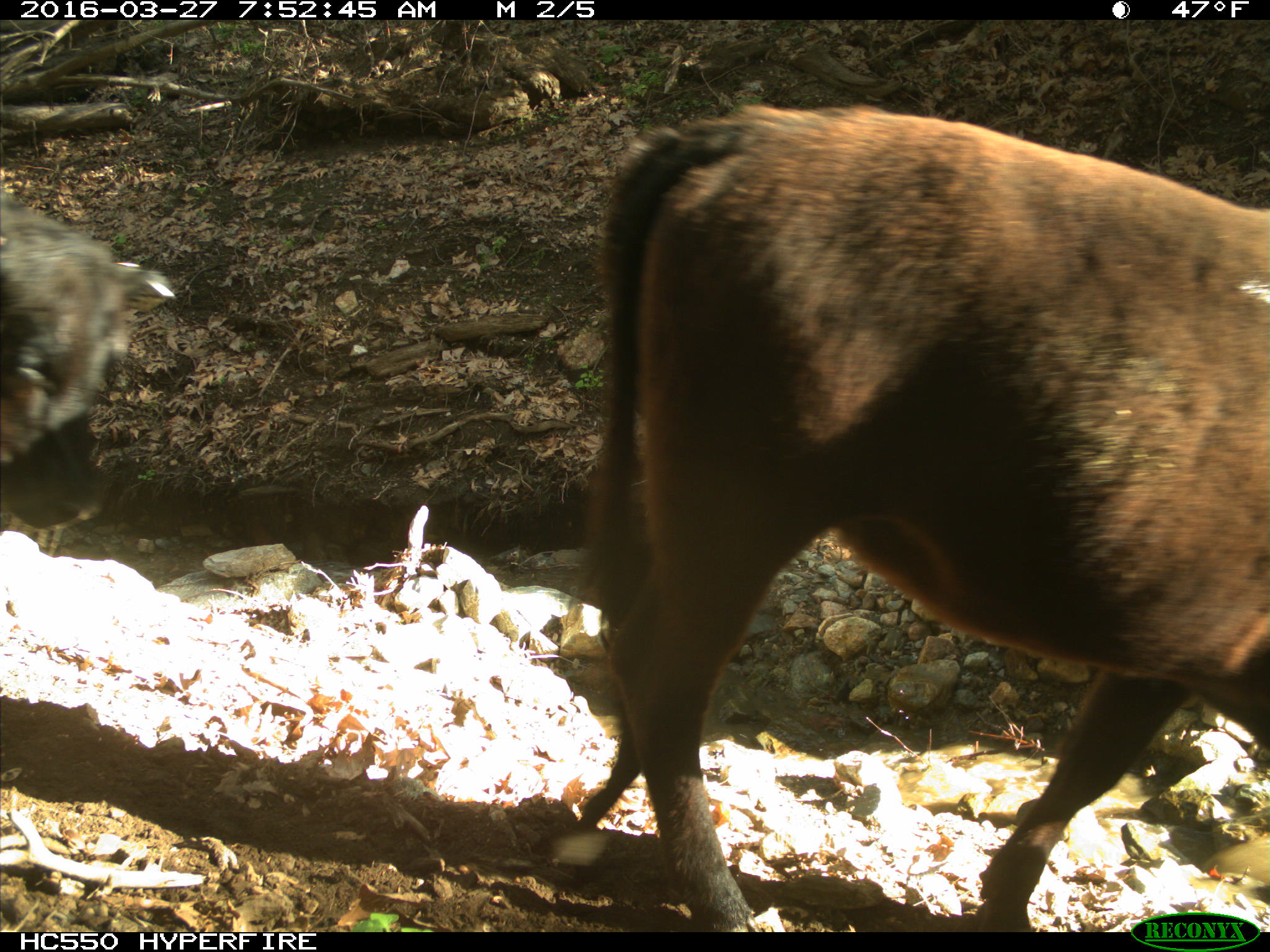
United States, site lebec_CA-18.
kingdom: Animalia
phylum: Chordata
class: Mammalia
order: Artiodactyla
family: Bovidae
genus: Bos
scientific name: Bos taurus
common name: domestic cow